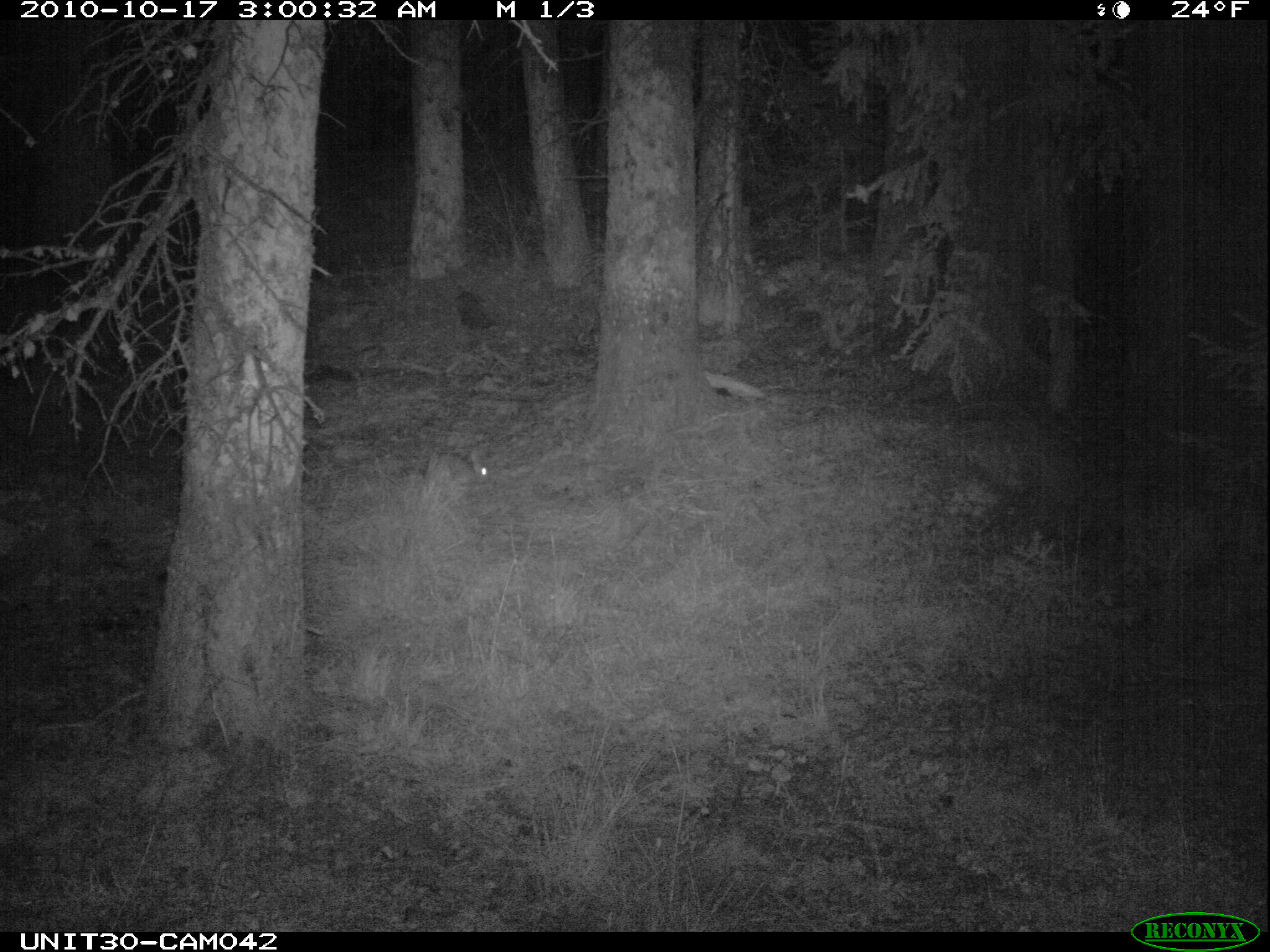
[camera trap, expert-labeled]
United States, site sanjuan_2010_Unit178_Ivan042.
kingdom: Animalia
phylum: Chordata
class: Mammalia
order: Lagomorpha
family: Leporidae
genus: Lepus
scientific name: Lepus americanus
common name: snowshoe hare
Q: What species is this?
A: Lepus americanus (snowshoe hare).